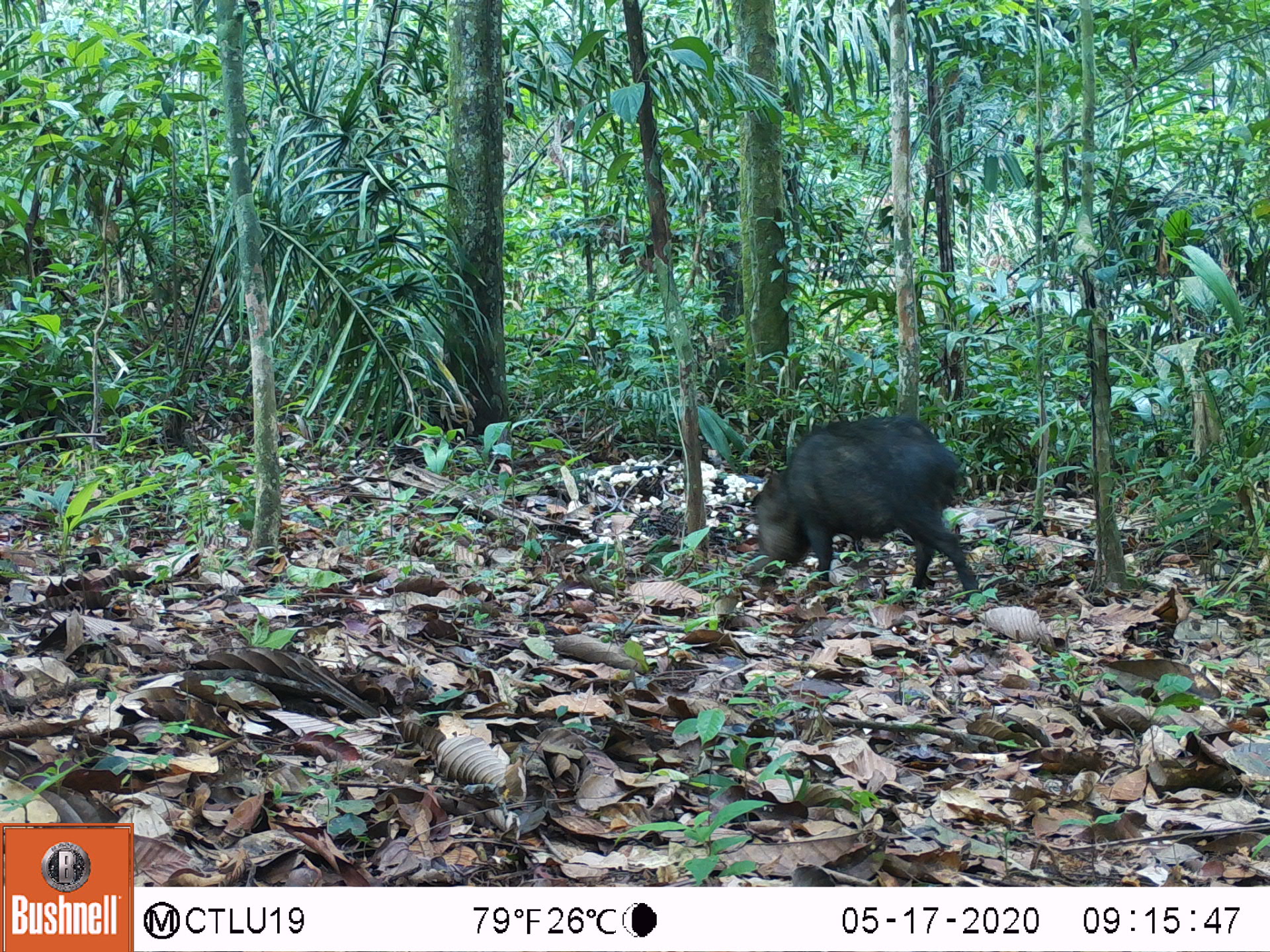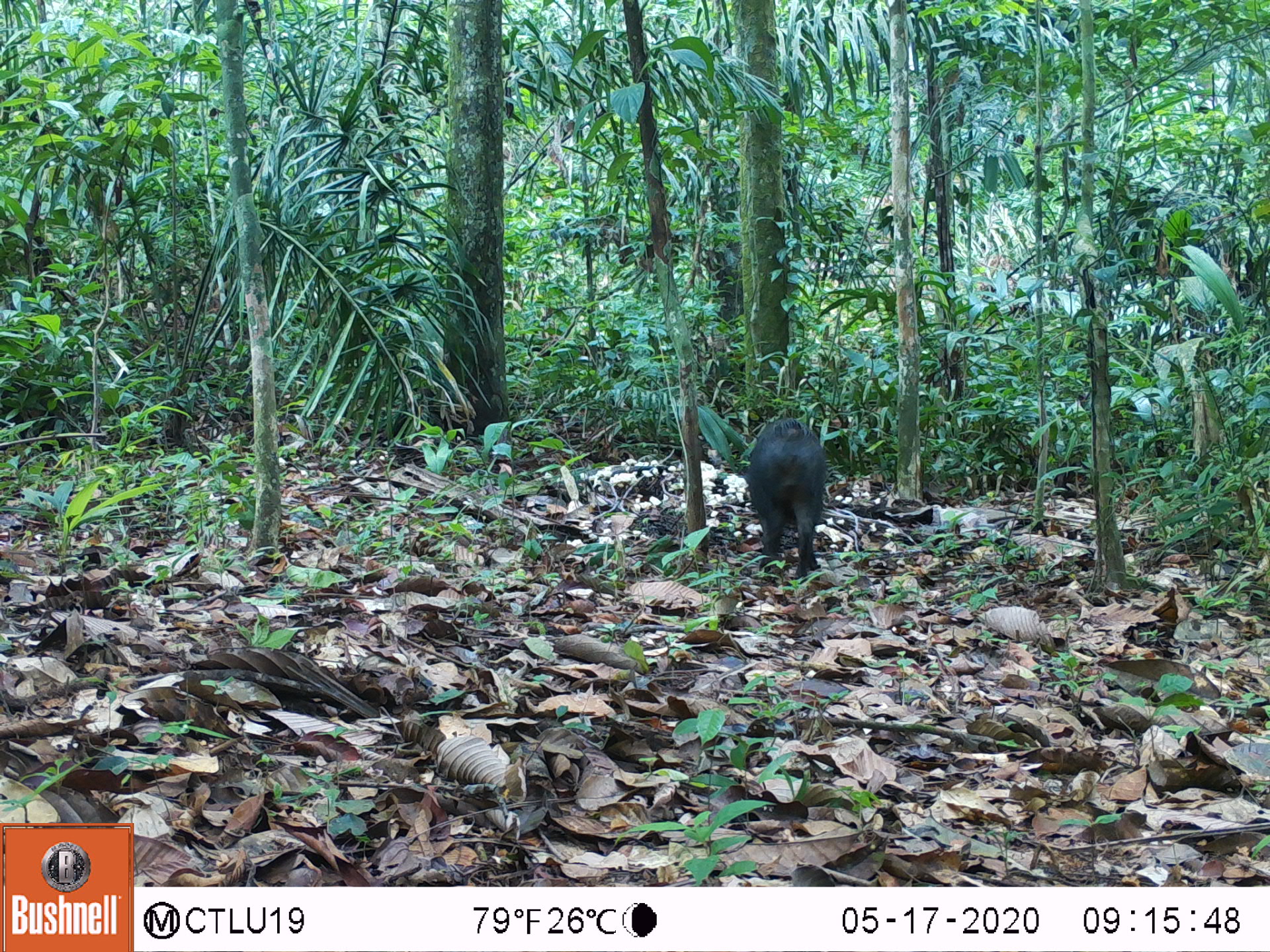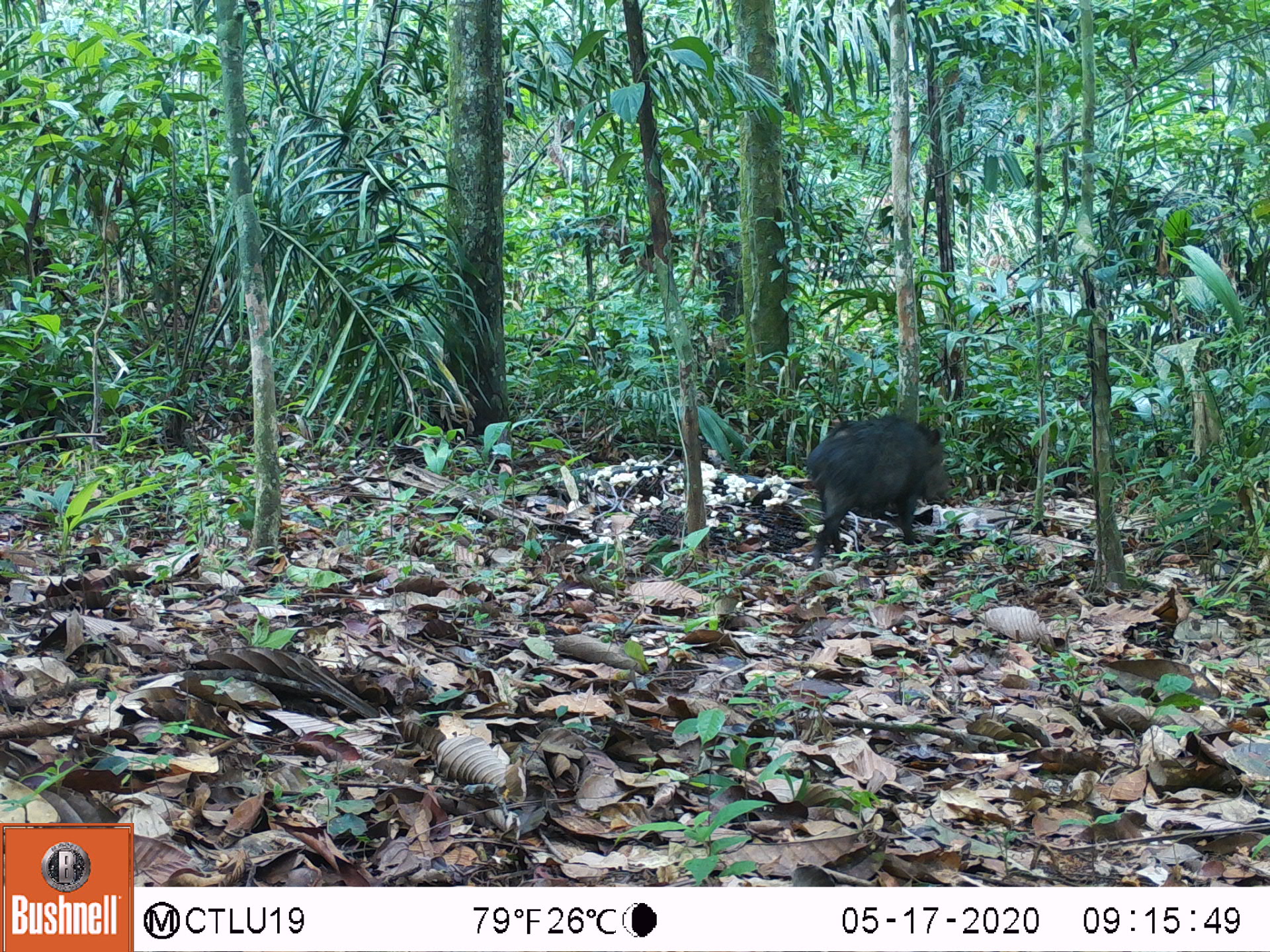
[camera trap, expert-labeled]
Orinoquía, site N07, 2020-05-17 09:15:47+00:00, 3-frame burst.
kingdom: Animalia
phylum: Chordata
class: Mammalia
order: Artiodactyla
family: Tayassuidae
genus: Pecari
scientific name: Pecari tajacu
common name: collared peccary